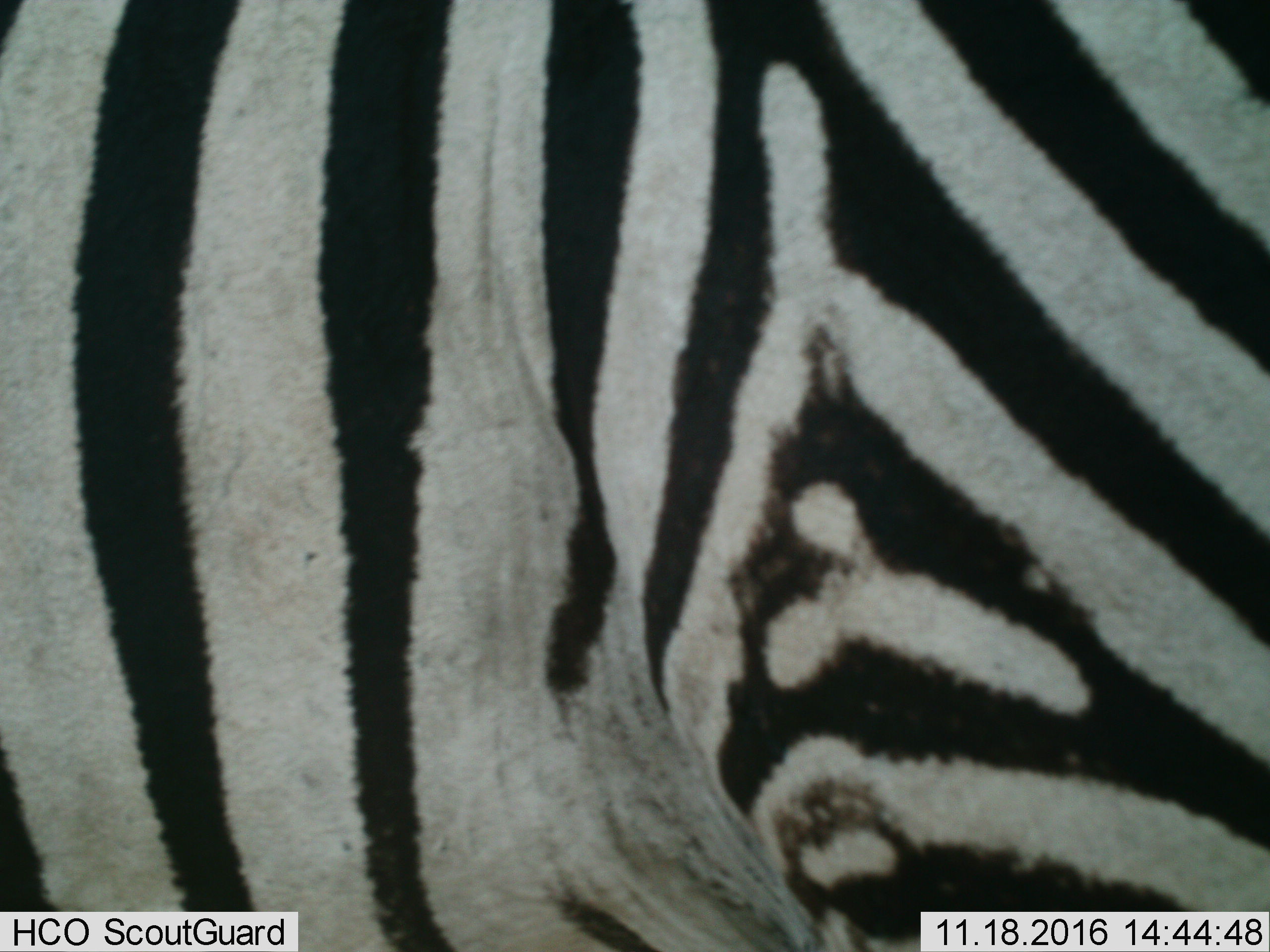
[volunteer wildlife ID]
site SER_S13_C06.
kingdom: Animalia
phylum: Chordata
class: Mammalia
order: Perissodactyla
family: Equidae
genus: Equus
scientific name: Equus quagga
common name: plains zebra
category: zebraplains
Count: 1.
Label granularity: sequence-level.